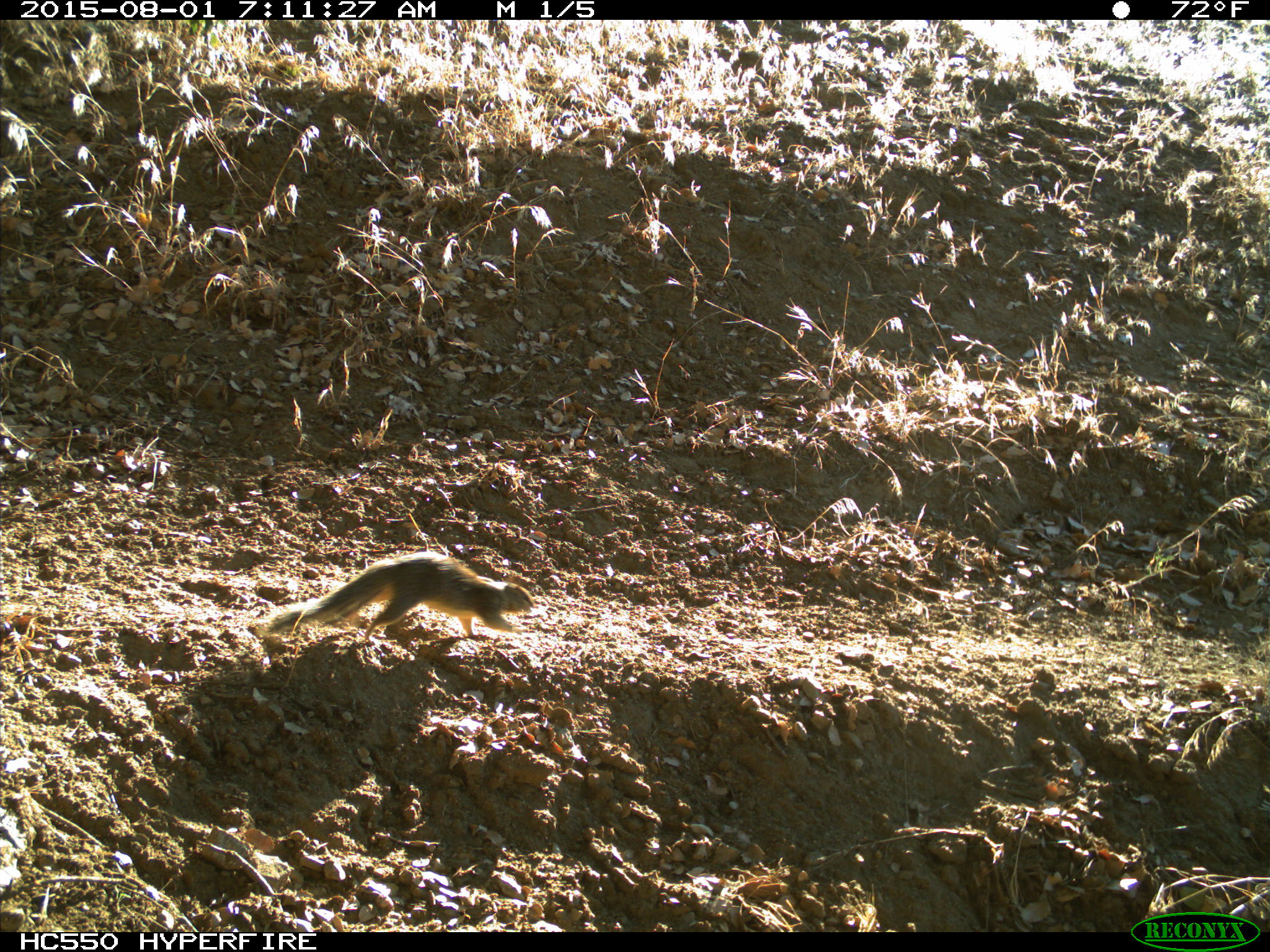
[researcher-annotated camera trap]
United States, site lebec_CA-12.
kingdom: Animalia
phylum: Chordata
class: Mammalia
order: Rodentia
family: Sciuridae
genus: Otospermophilus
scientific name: Otospermophilus beecheyi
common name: california ground squirrel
Otospermophilus beecheyi (california ground squirrel).